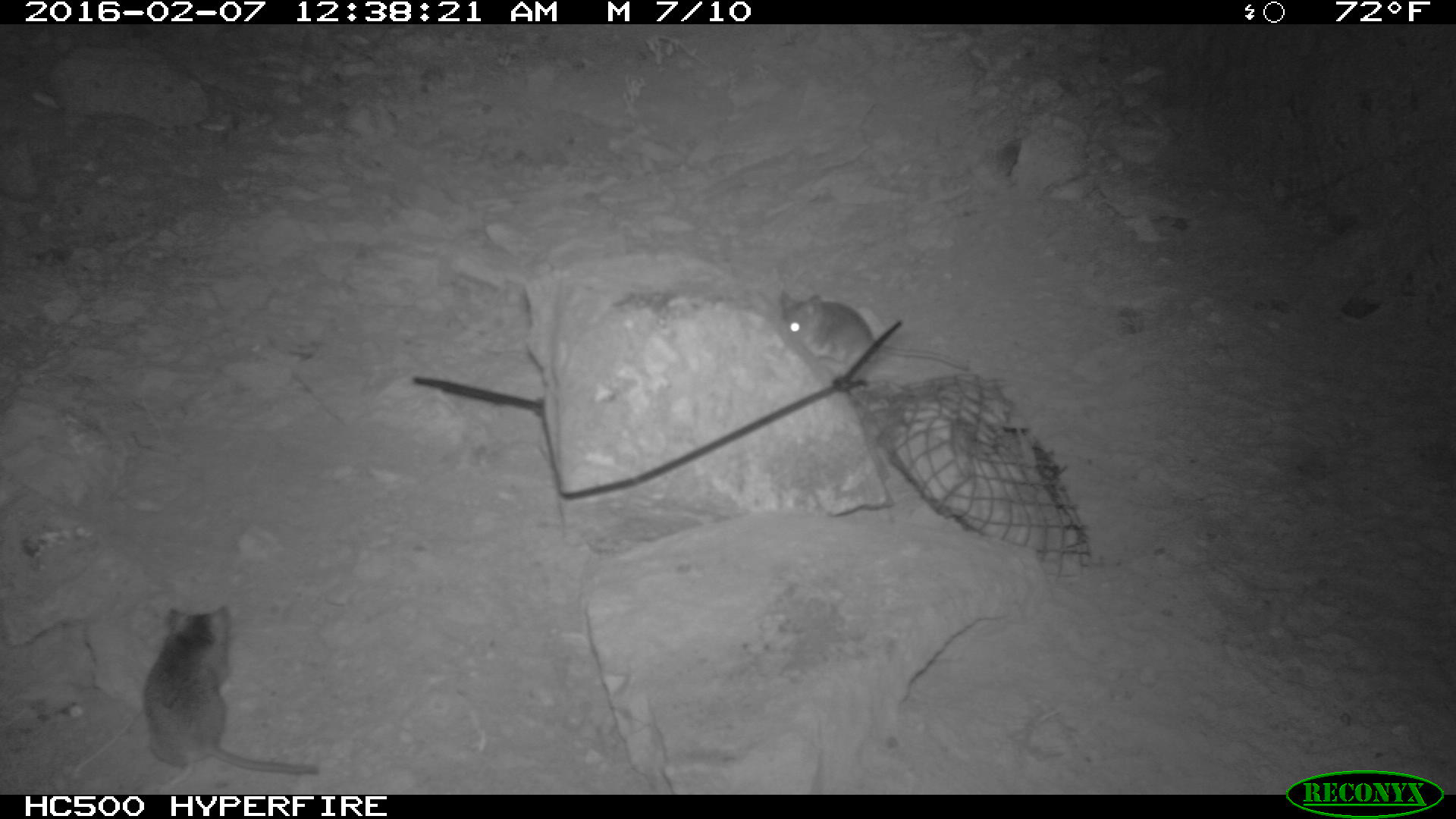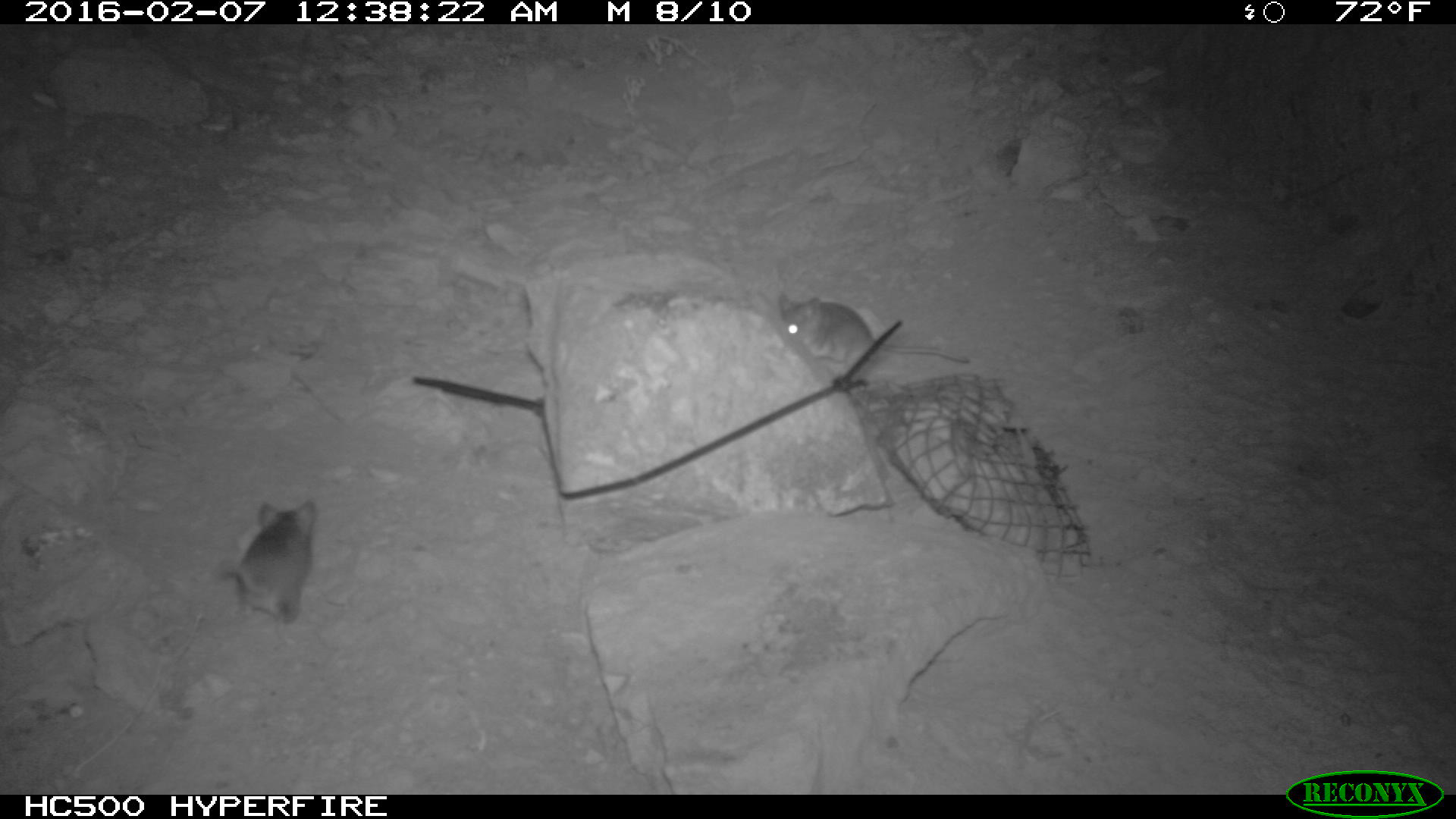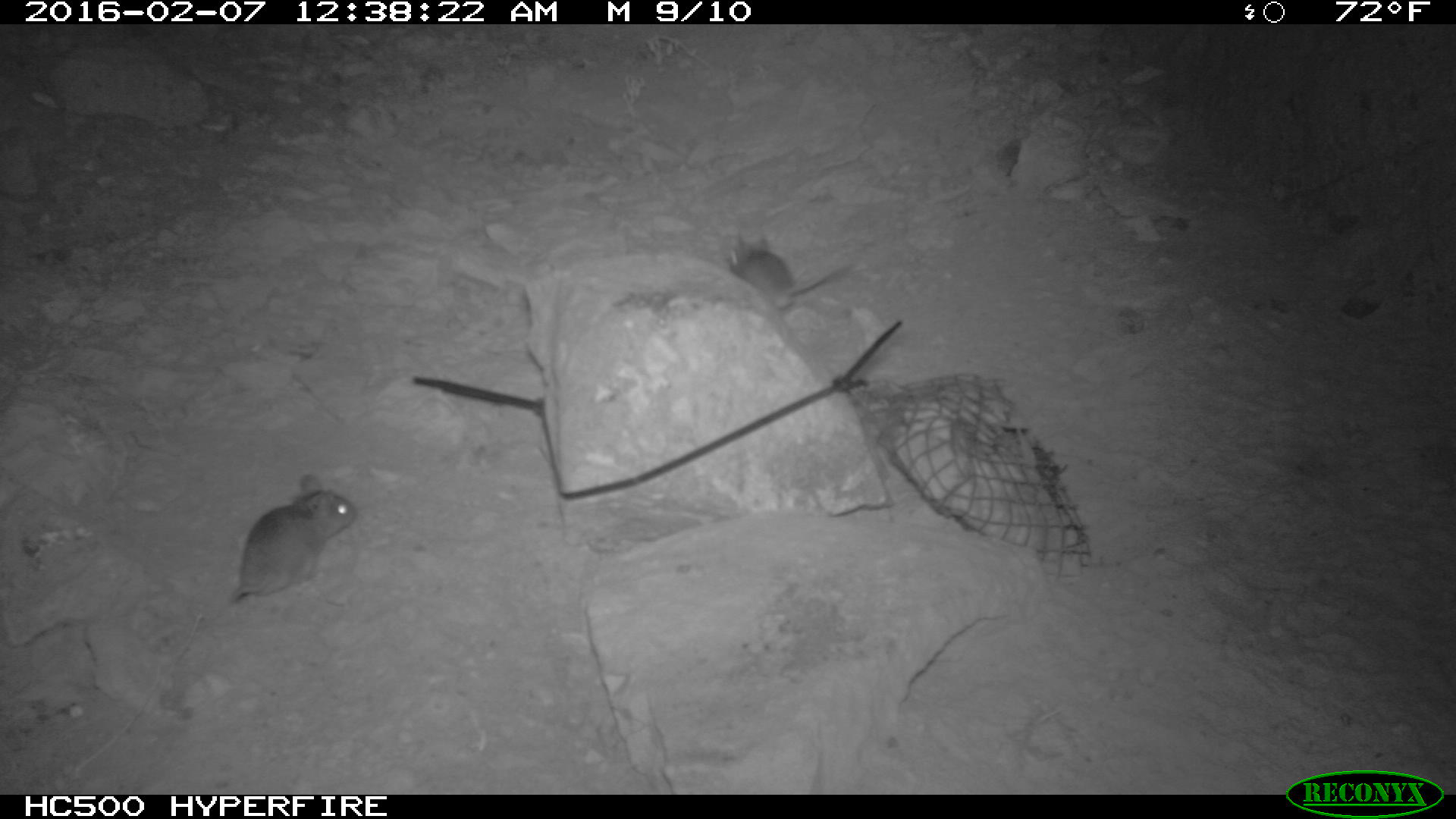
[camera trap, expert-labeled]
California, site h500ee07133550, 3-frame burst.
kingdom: Animalia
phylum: Chordata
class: Mammalia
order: Rodentia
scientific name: Rodentia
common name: rodent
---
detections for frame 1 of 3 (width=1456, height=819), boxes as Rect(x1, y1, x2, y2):
rodent: Rect(143, 604, 320, 775); Rect(780, 295, 973, 375)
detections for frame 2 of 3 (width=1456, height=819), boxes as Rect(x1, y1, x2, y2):
rodent: Rect(206, 500, 318, 659); Rect(778, 292, 971, 381)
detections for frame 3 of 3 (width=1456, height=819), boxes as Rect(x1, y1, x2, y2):
rodent: Rect(230, 471, 354, 604); Rect(726, 231, 855, 309)